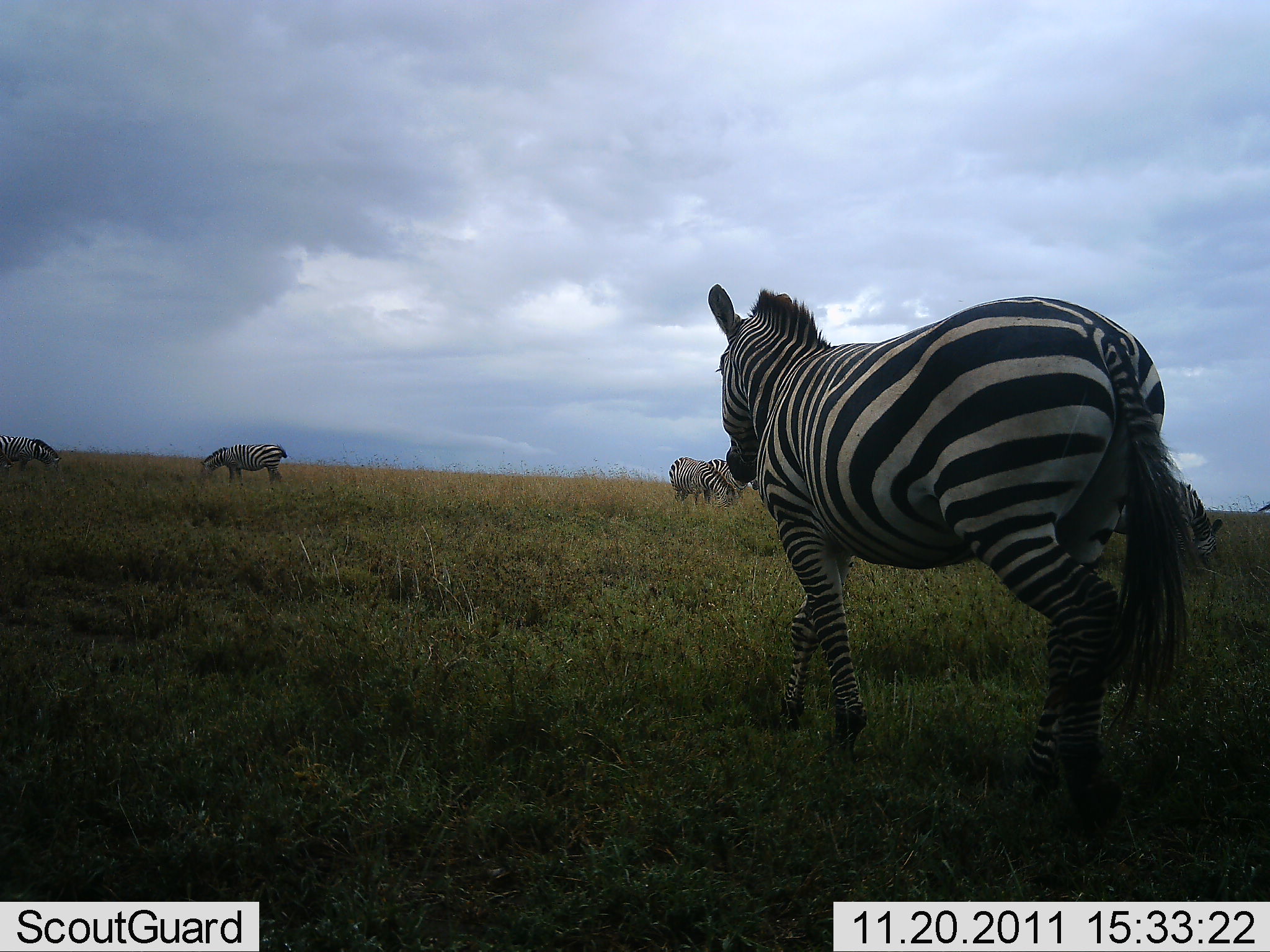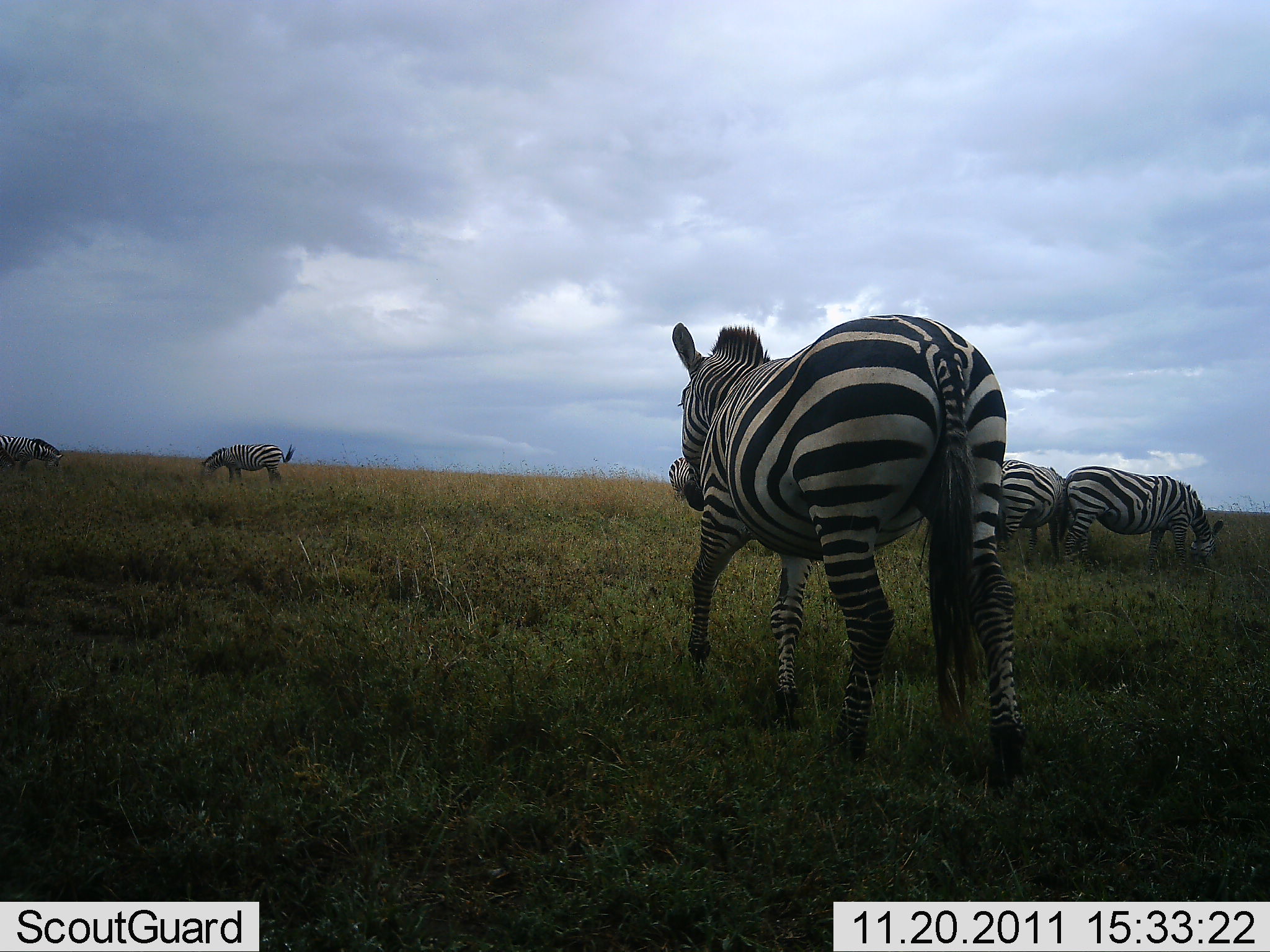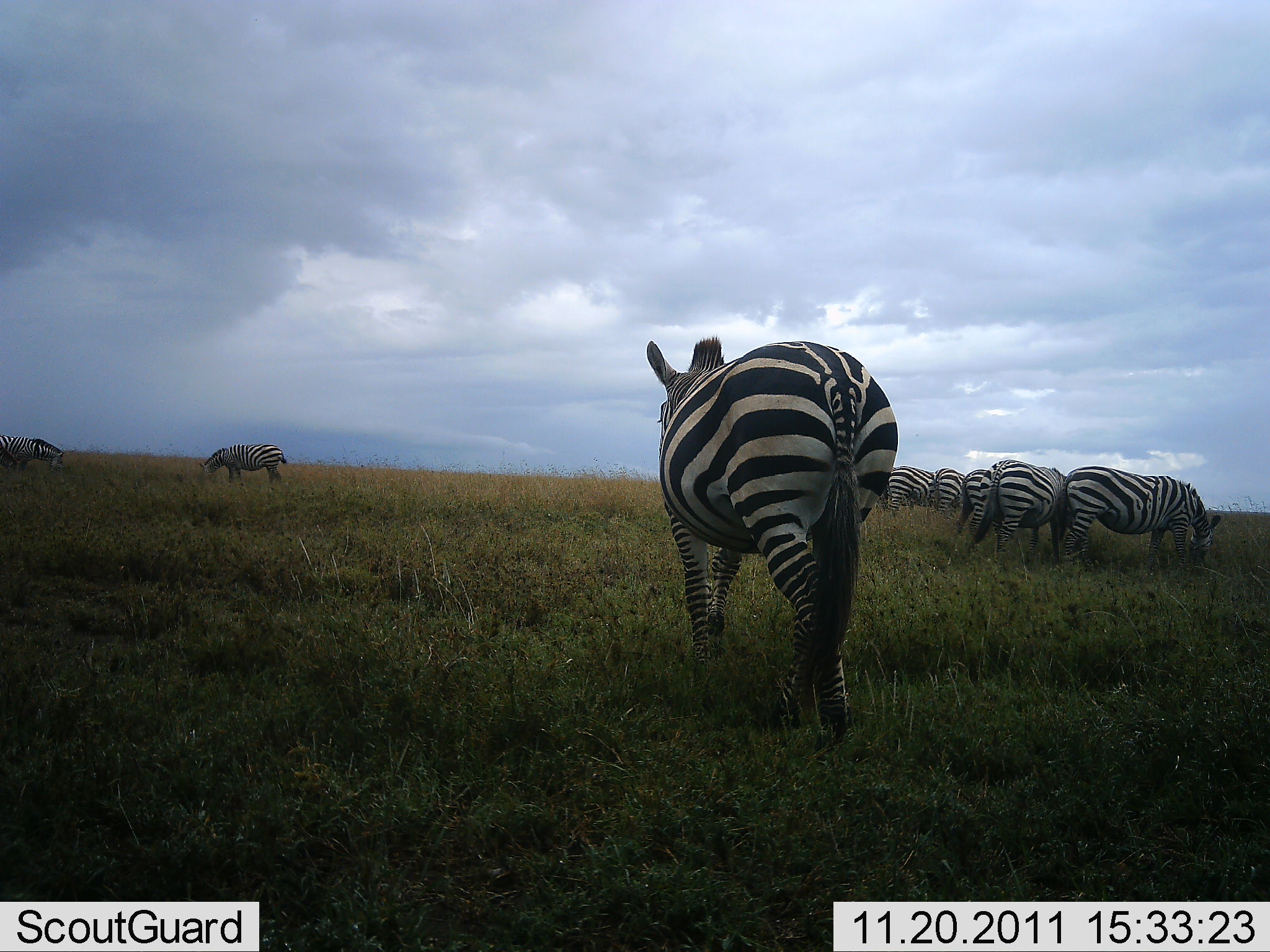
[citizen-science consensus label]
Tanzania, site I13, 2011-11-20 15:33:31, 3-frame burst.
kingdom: Animalia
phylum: Chordata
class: Mammalia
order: Perissodactyla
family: Equidae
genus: Equus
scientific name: Equus quagga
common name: plains zebra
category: zebra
Zebra (plains zebra) (Equus quagga), count 9. Behavior (volunteer vote fractions): standing 7%, resting 0%, moving 79%, interacting 0%. Young present (vote fraction): 0%. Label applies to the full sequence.